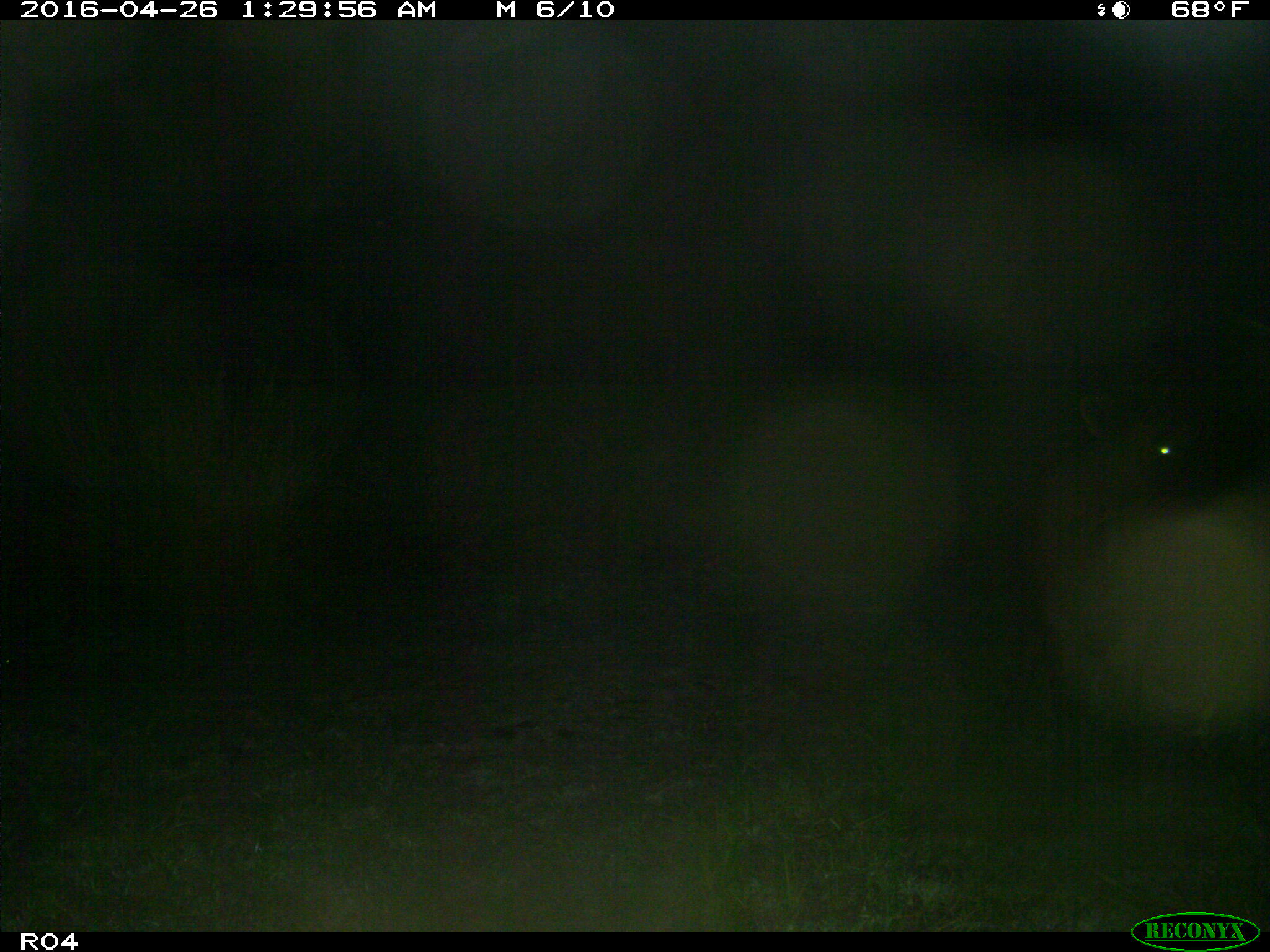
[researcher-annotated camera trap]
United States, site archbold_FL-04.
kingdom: Animalia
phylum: Chordata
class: Mammalia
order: Artiodactyla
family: Bovidae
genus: Bos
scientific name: Bos taurus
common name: domestic cow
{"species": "Bos taurus (domestic cow)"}